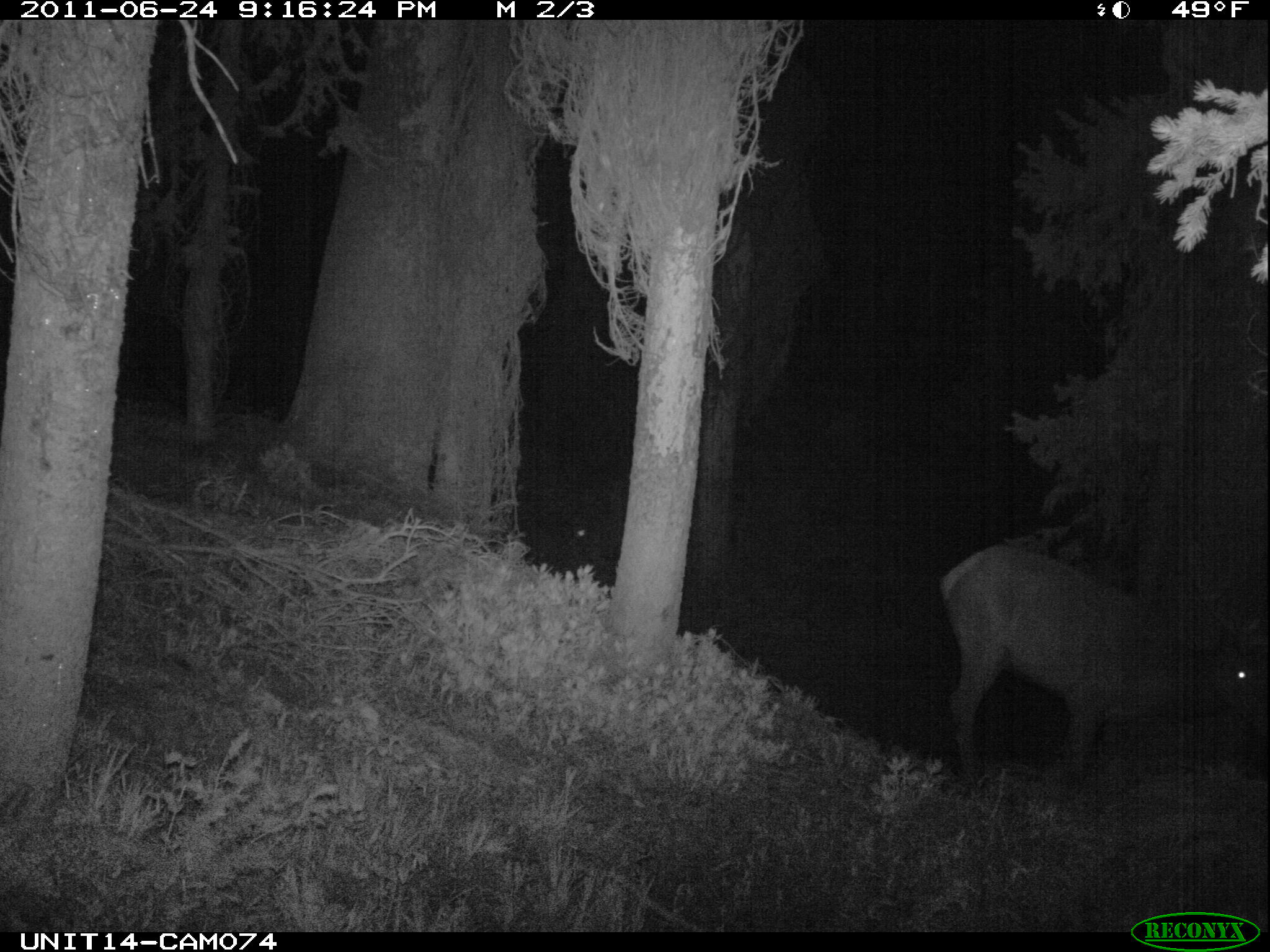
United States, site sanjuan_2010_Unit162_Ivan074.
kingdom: Animalia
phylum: Chordata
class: Mammalia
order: Artiodactyla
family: Cervidae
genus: Cervus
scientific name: Cervus elaphus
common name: red deer